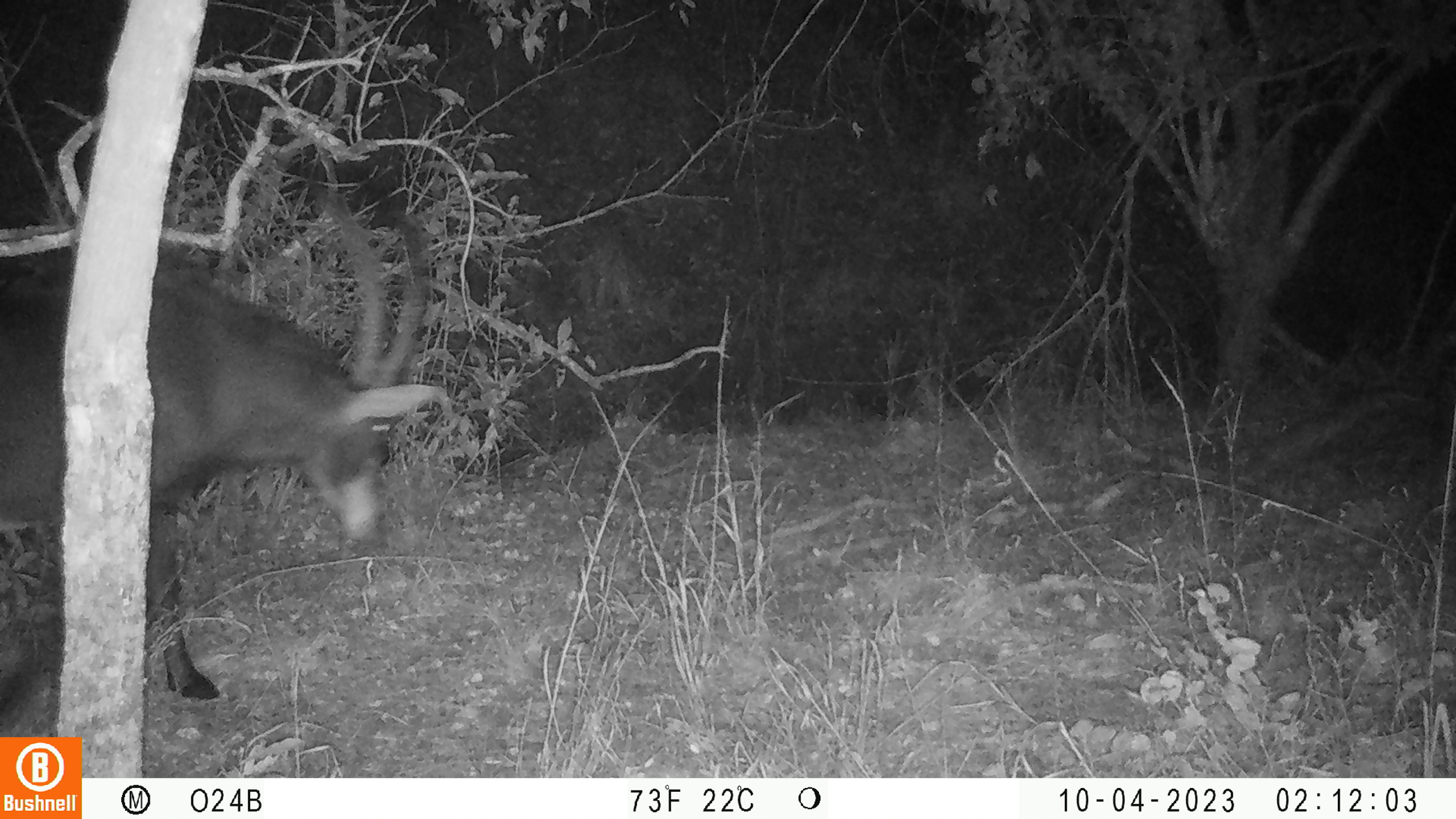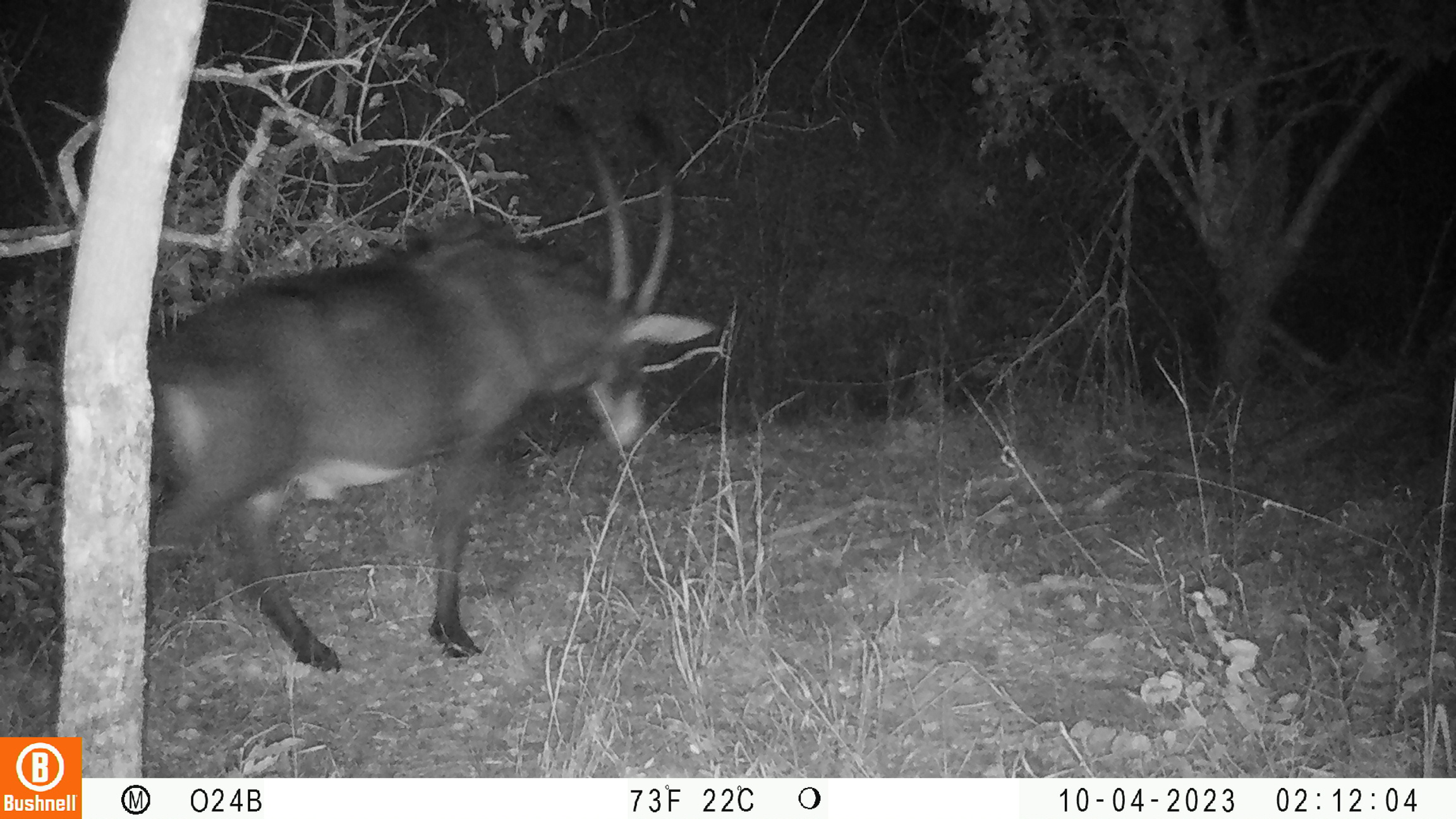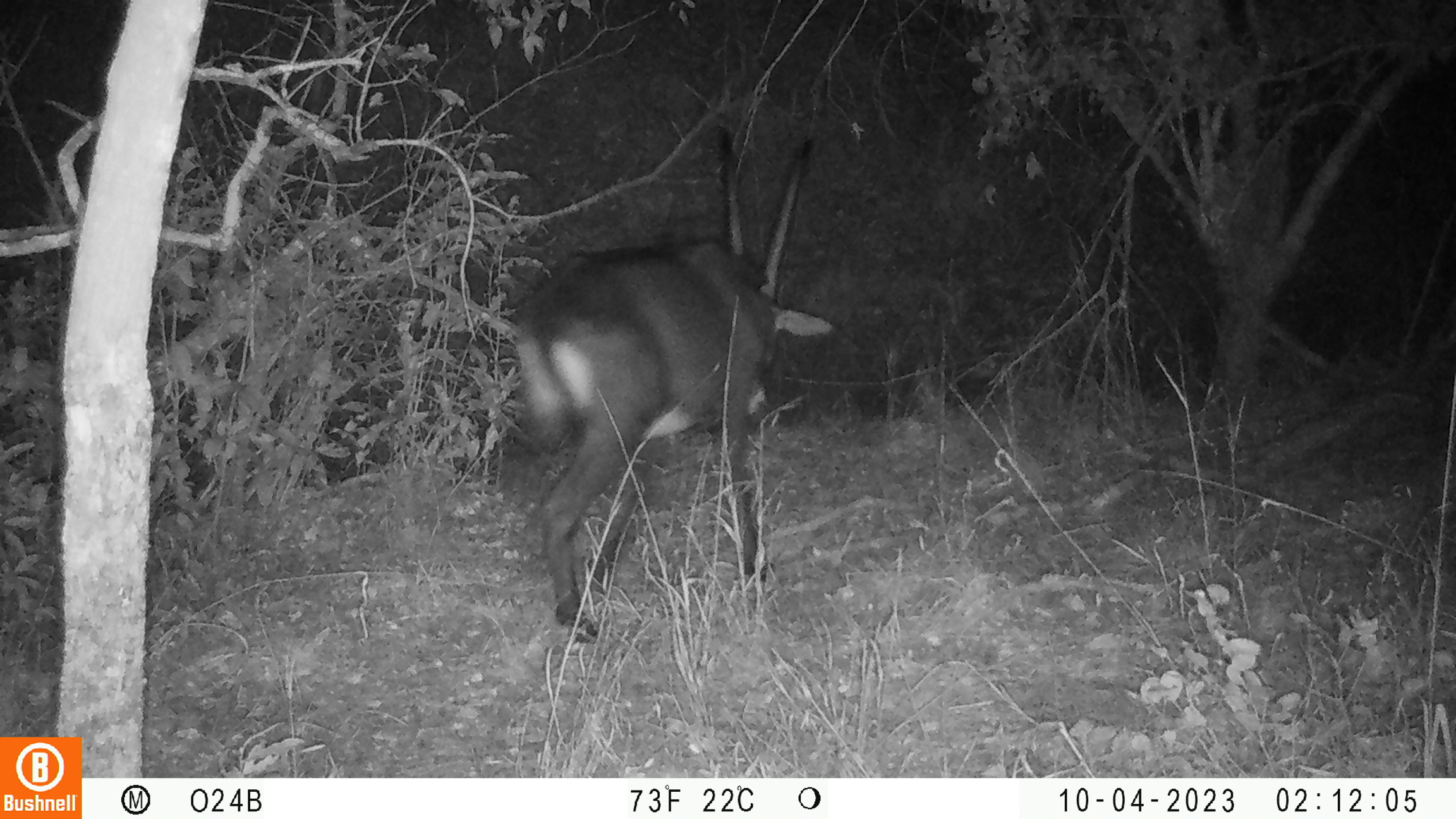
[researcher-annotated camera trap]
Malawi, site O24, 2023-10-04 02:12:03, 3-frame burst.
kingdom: Animalia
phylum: Chordata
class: Mammalia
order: Artiodactyla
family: Bovidae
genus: Hippotragus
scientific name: Hippotragus niger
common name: sable antelope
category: sable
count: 1